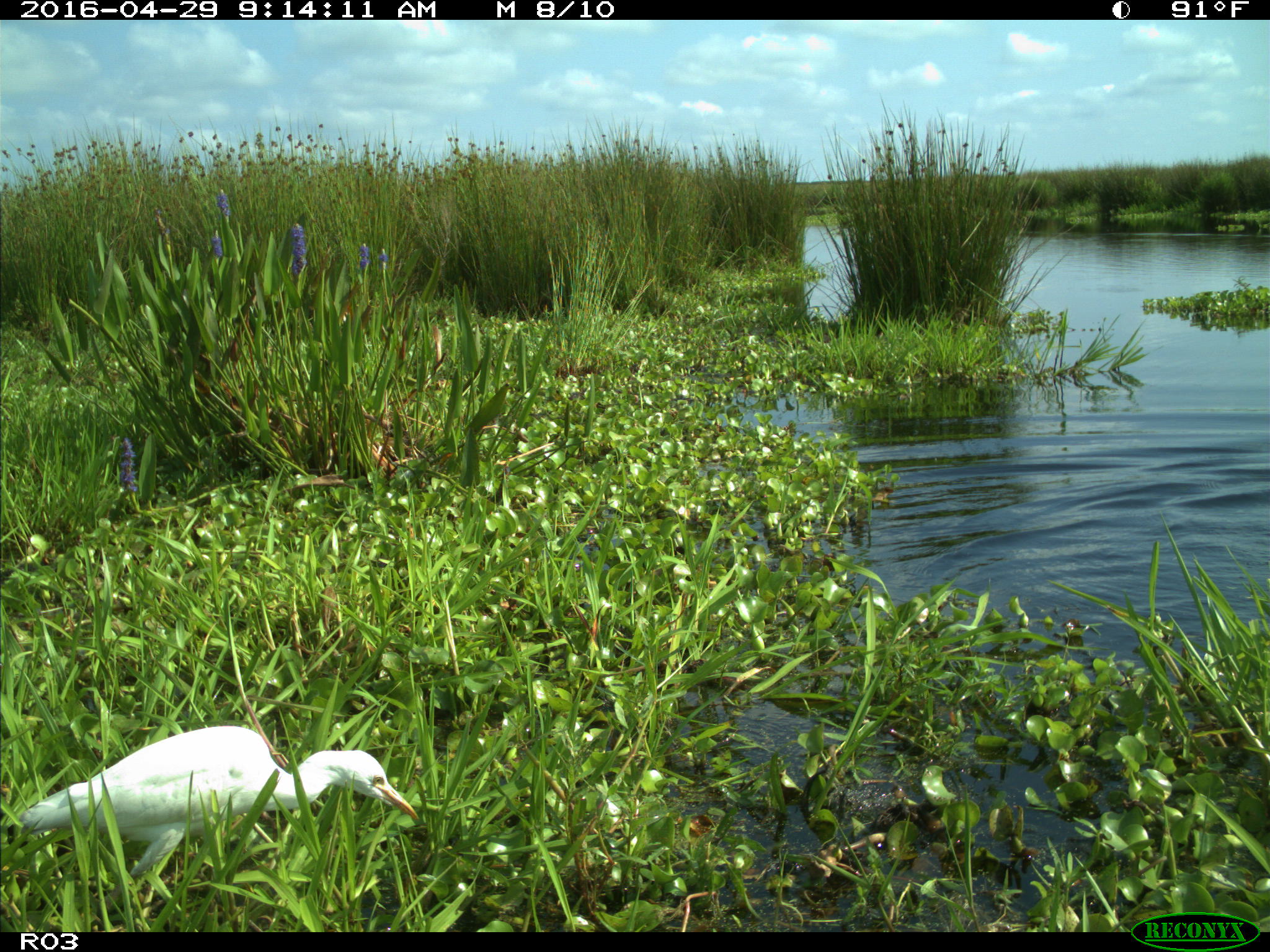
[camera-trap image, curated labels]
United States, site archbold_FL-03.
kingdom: Animalia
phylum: Chordata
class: Aves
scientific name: Aves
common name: birds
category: unidentified bird